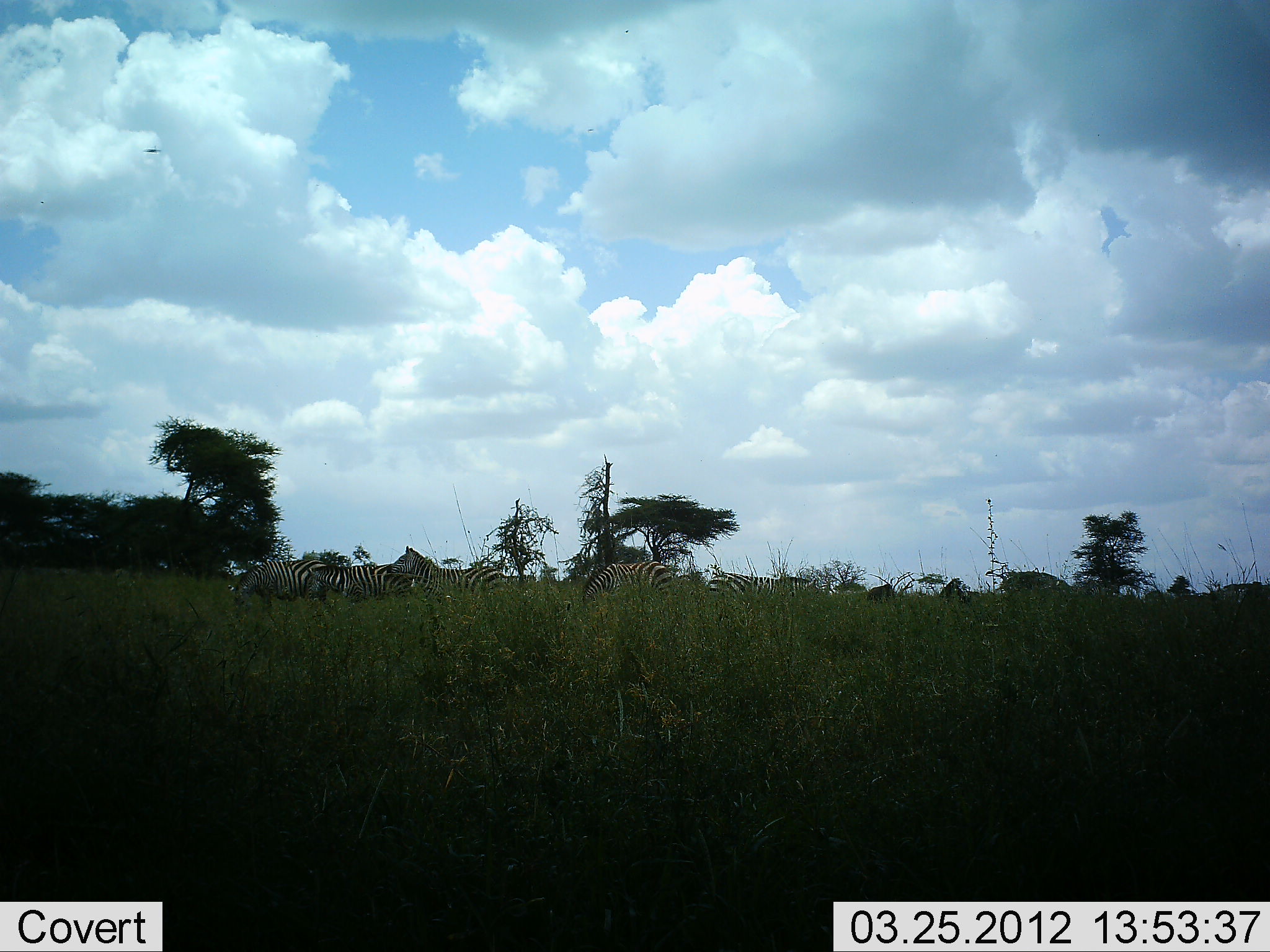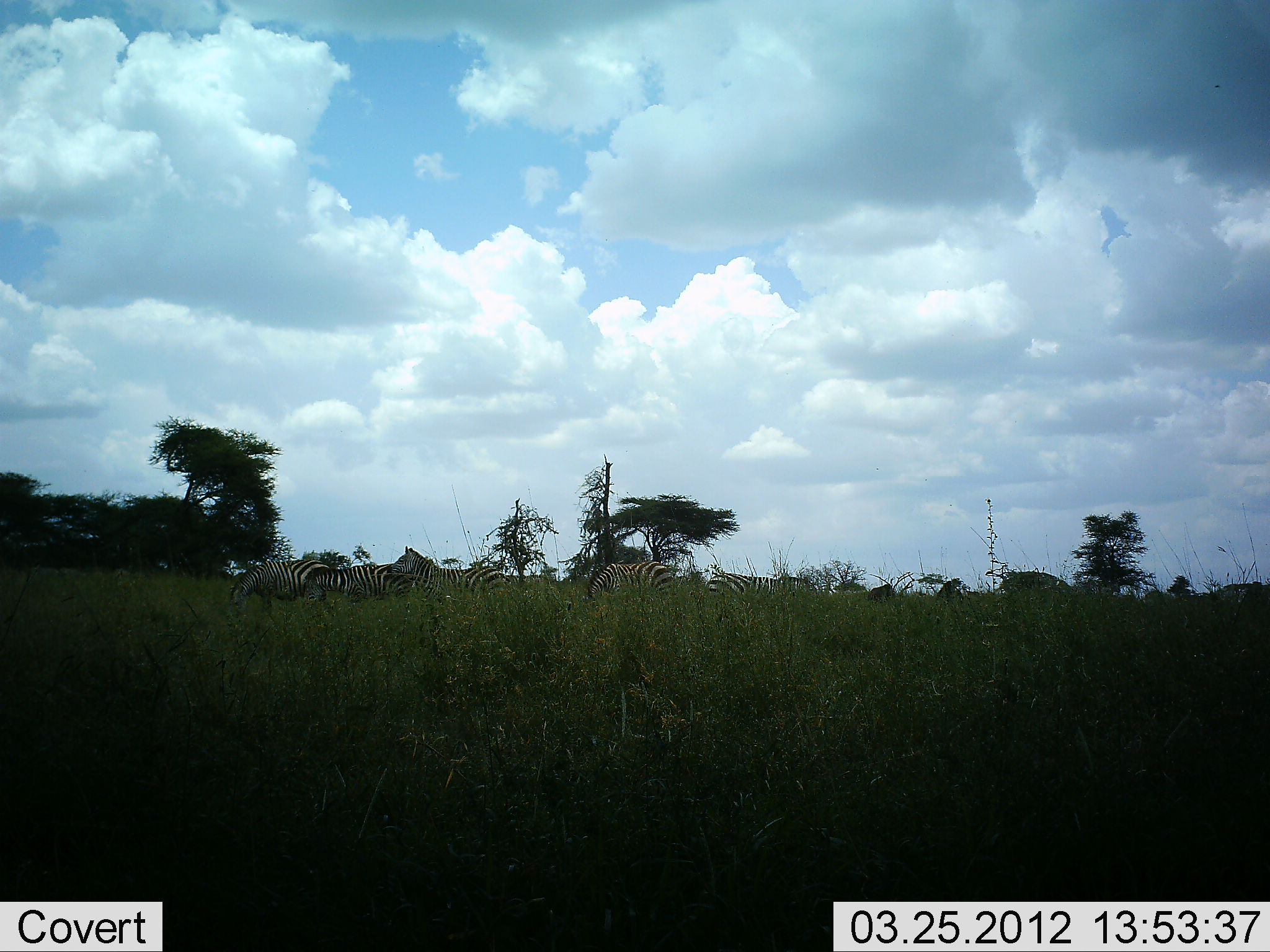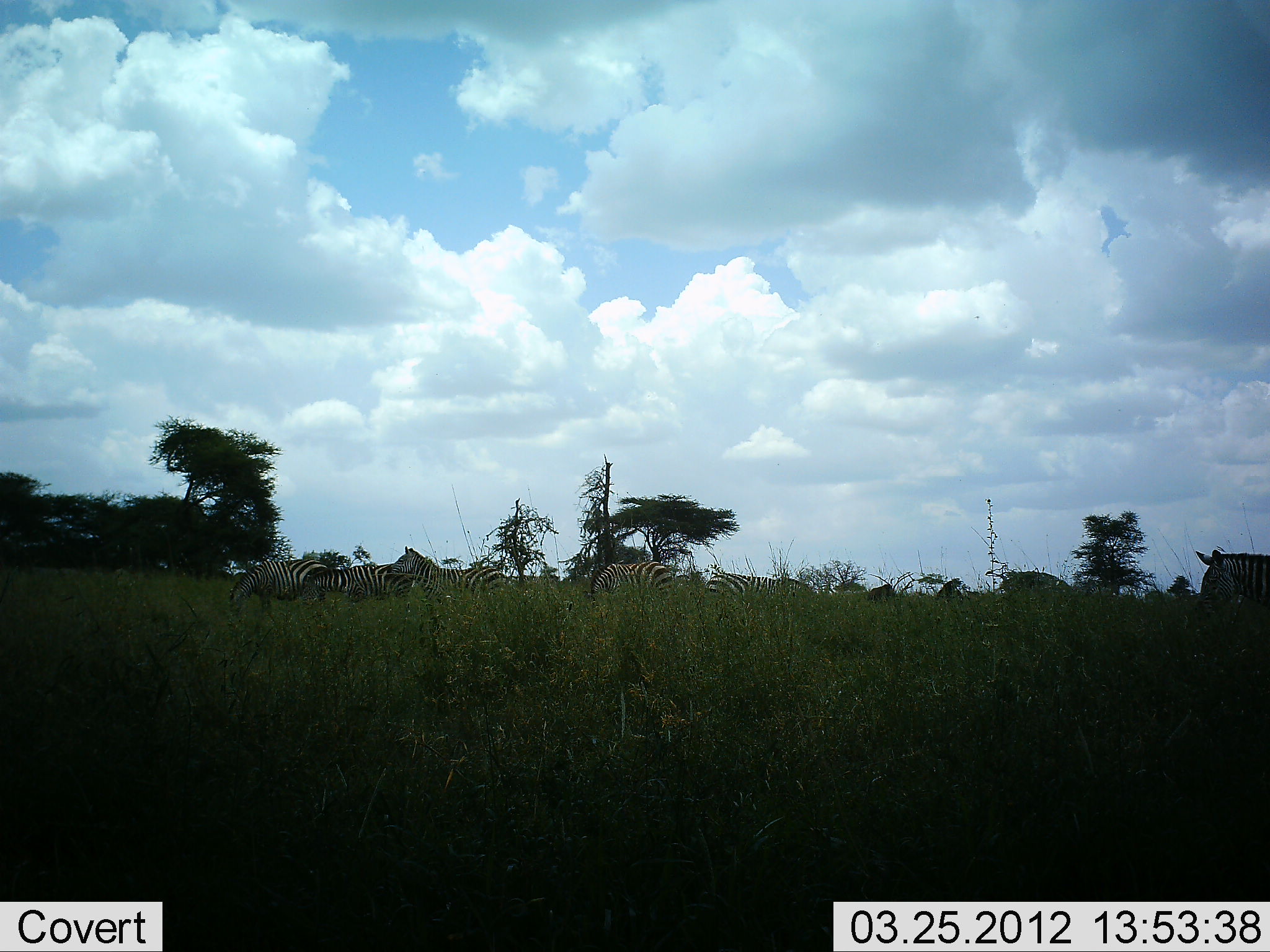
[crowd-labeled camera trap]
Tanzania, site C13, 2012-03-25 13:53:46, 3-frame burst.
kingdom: Animalia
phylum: Chordata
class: Mammalia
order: Perissodactyla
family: Equidae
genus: Equus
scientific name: Equus quagga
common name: plains zebra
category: zebra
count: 9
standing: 56%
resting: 6%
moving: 44%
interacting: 0%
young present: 0%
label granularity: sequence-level